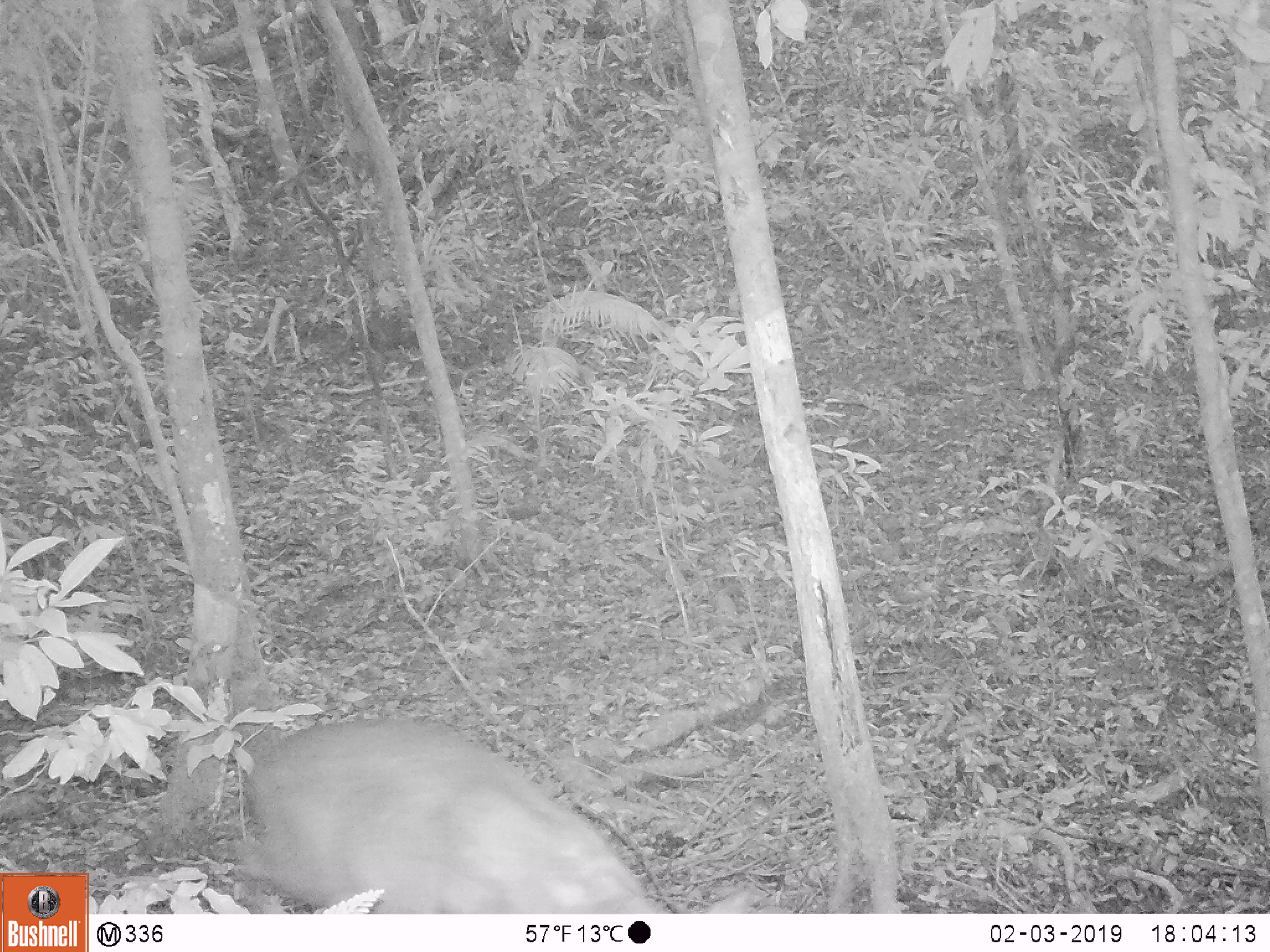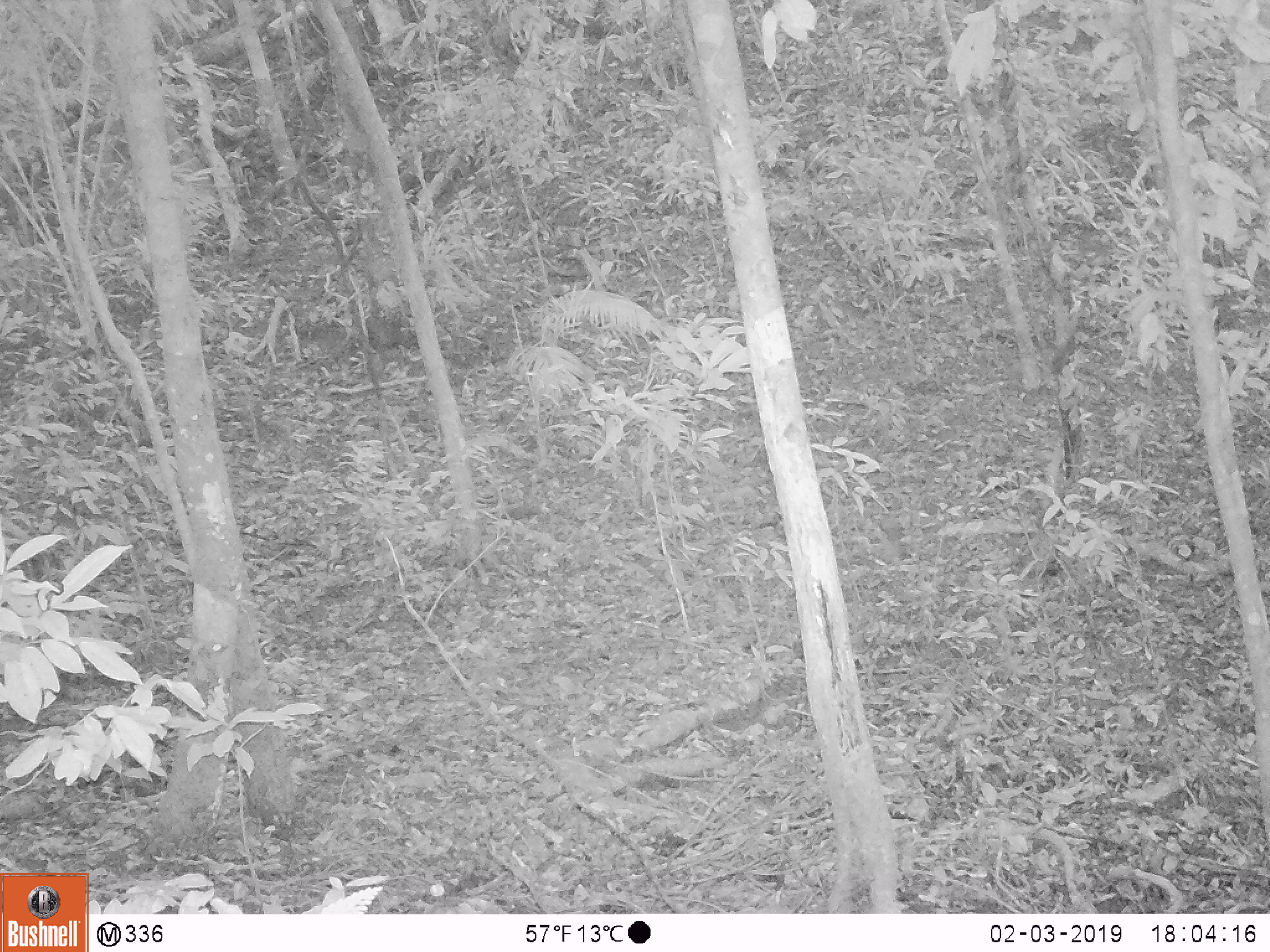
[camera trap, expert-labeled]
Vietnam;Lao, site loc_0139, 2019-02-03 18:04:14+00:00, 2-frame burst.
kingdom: Animalia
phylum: Chordata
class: Mammalia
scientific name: Laurasiatheria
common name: ungulate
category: unidentified ungulates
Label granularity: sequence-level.